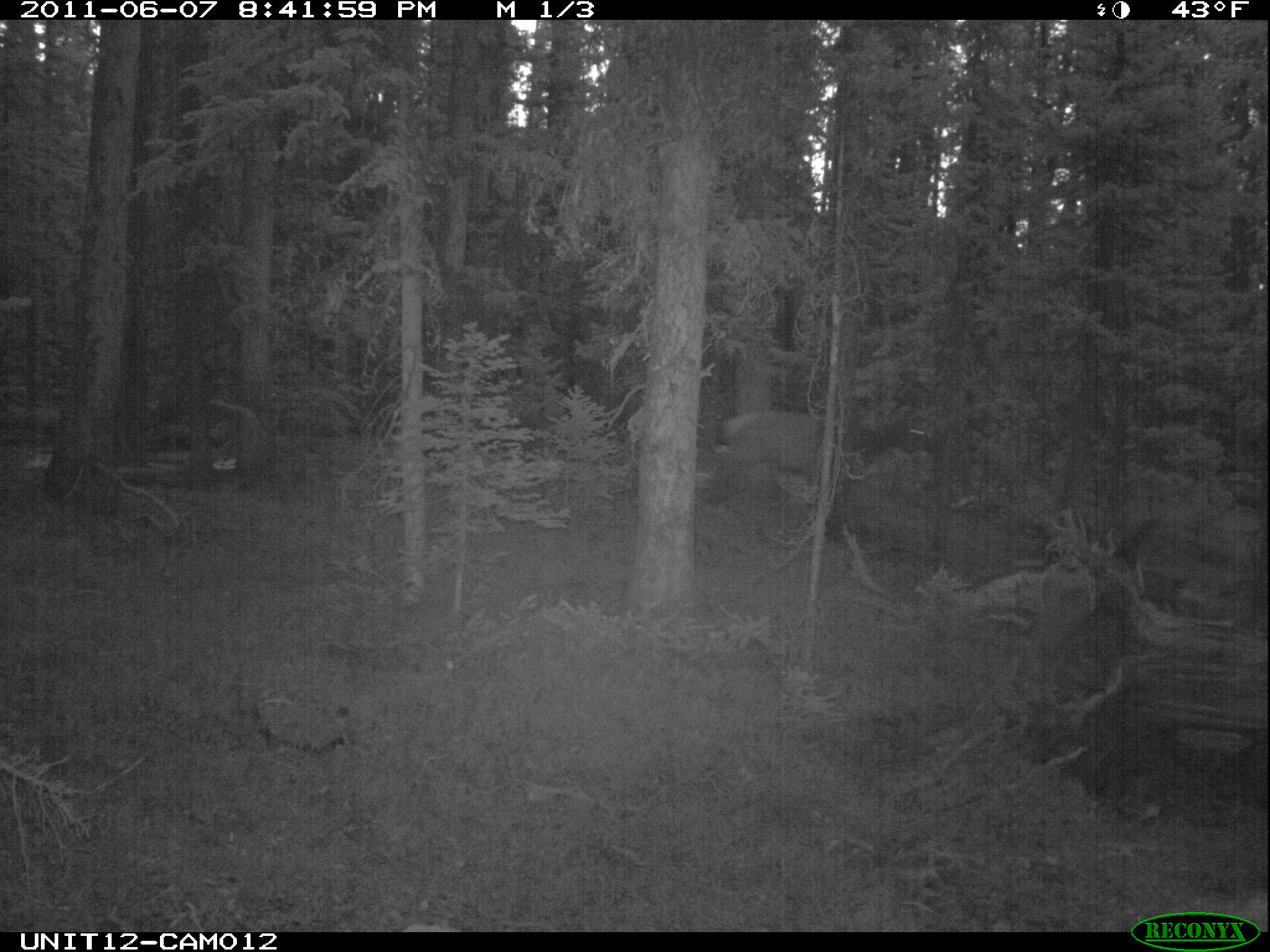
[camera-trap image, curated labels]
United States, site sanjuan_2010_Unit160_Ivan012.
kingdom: Animalia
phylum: Chordata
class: Mammalia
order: Artiodactyla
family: Cervidae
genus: Cervus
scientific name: Cervus elaphus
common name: red deer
Cervus elaphus (red deer).